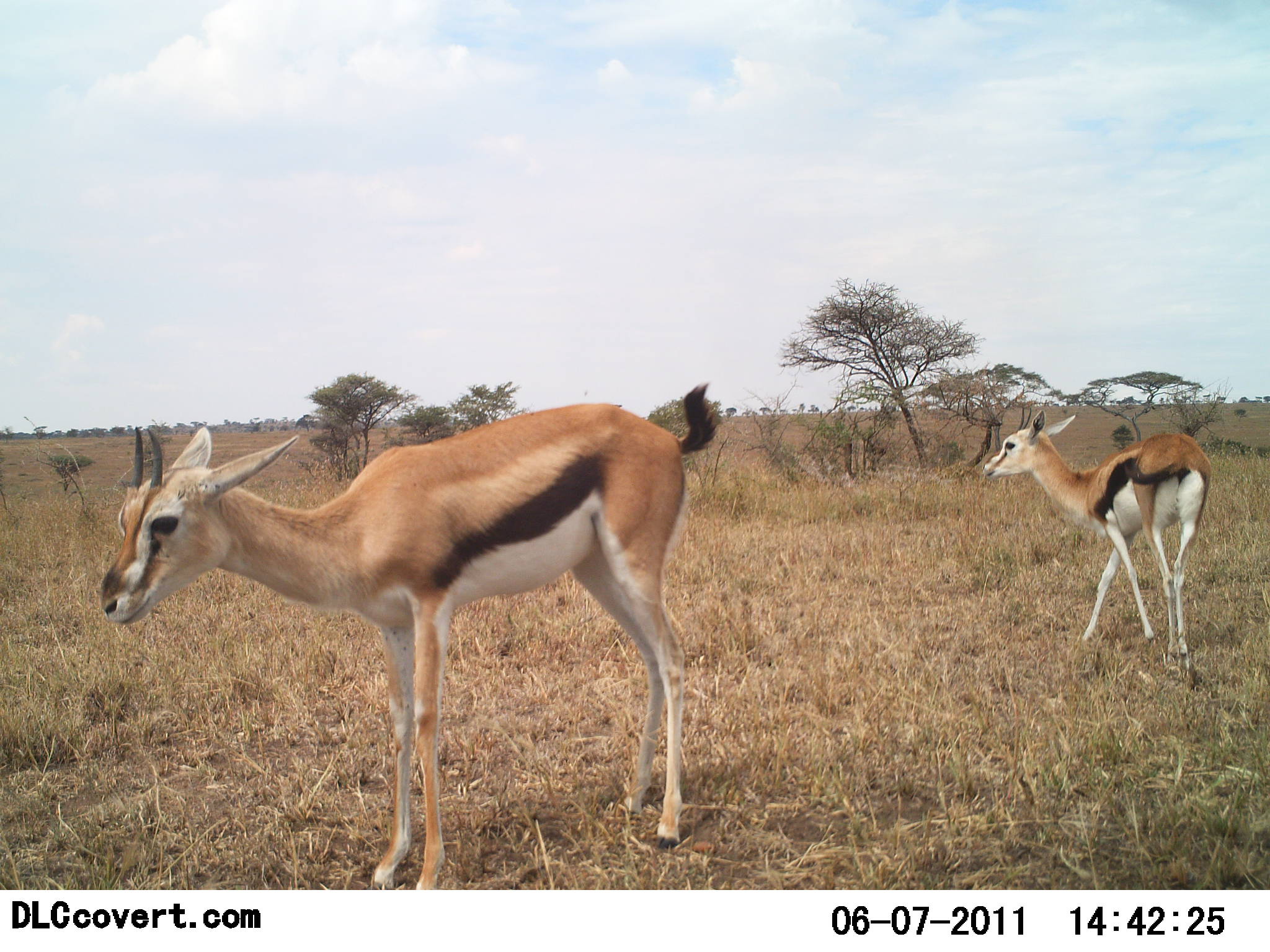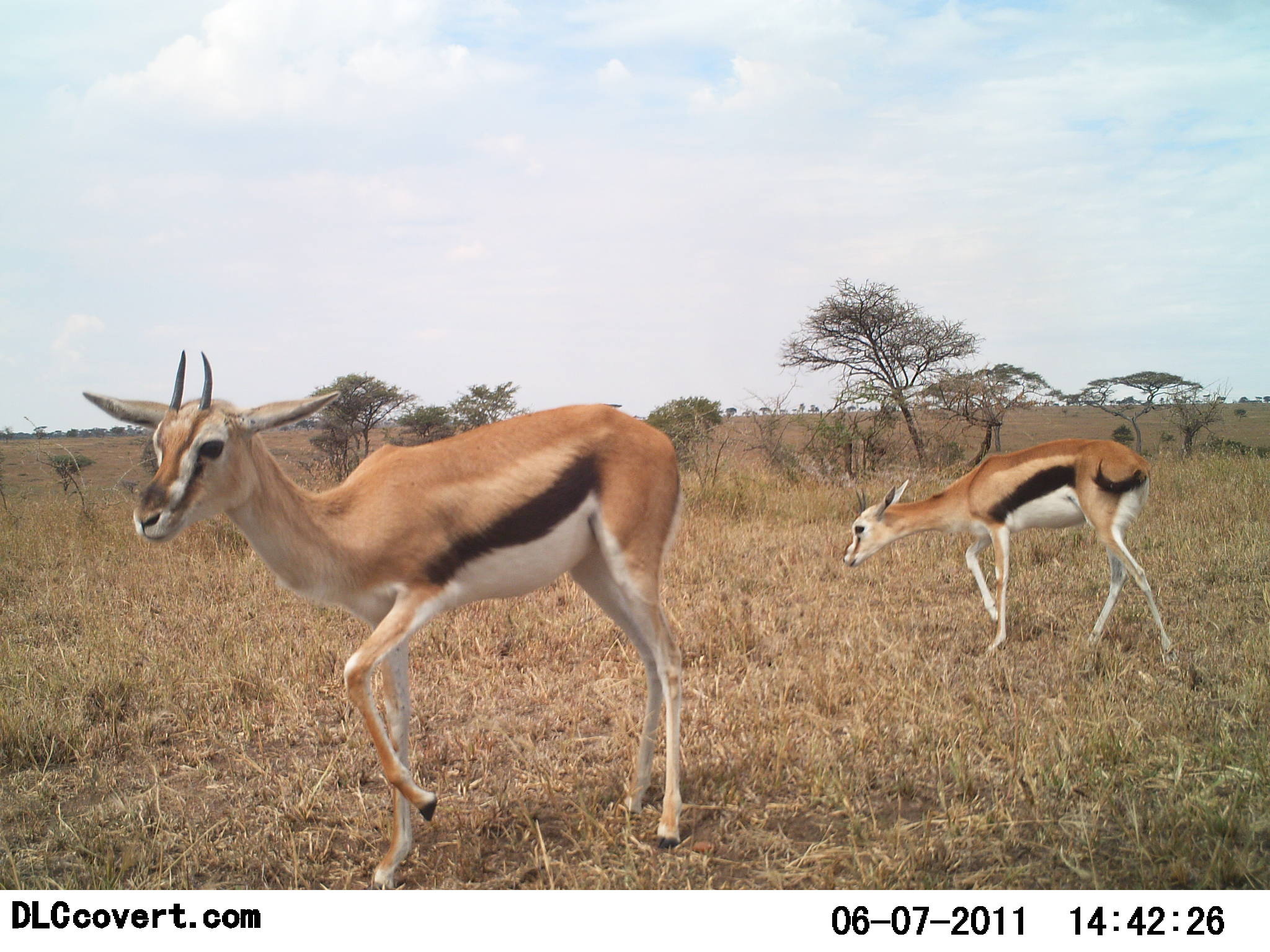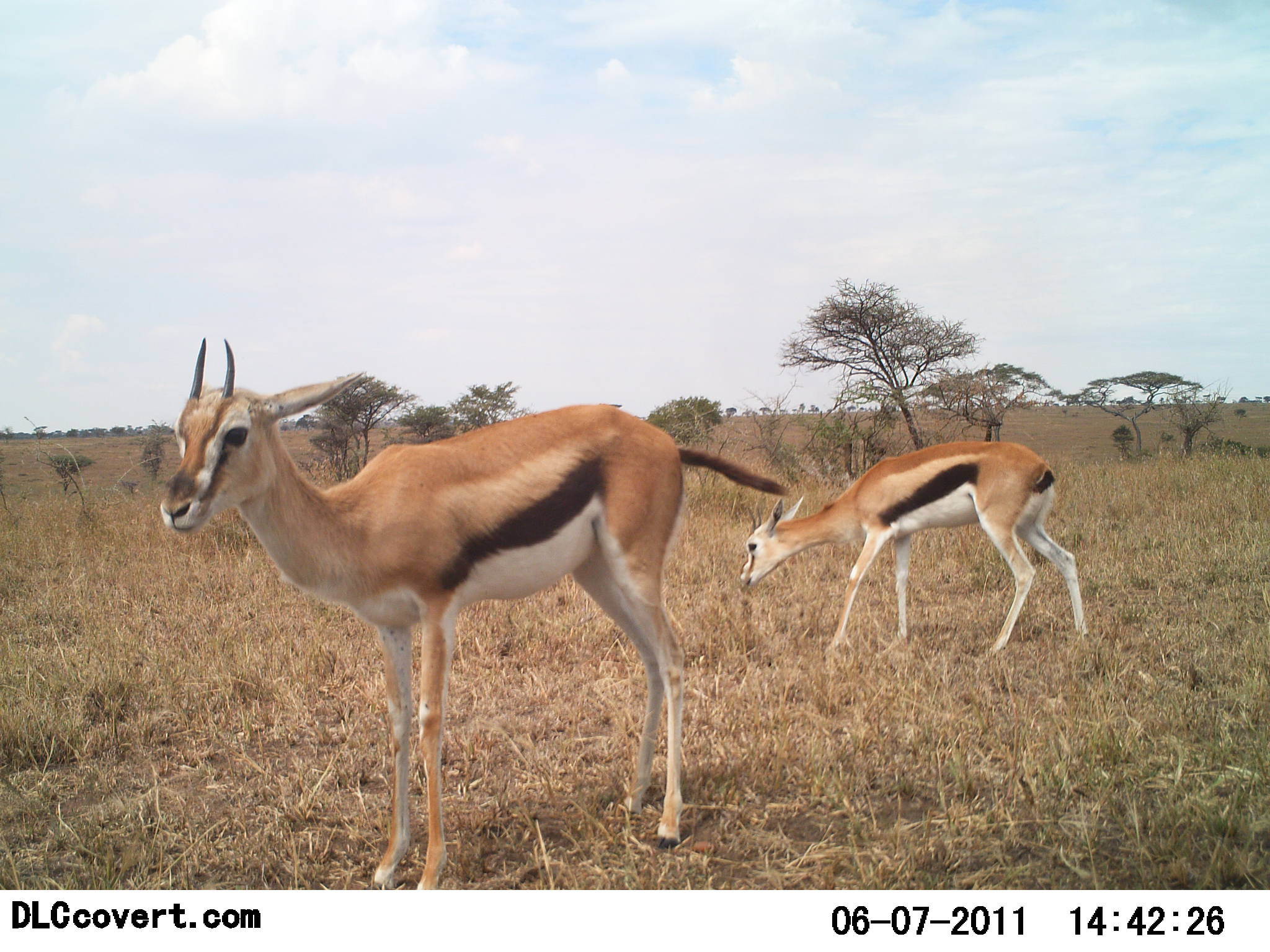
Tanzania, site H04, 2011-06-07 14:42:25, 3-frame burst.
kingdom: Animalia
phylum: Chordata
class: Mammalia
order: Artiodactyla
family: Bovidae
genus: Eudorcas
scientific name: Eudorcas thomsonii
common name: thomson's gazelle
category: gazellethomsons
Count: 2.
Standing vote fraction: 69%.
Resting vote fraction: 0%.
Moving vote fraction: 38%.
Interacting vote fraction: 8%.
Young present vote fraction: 15%.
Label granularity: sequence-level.